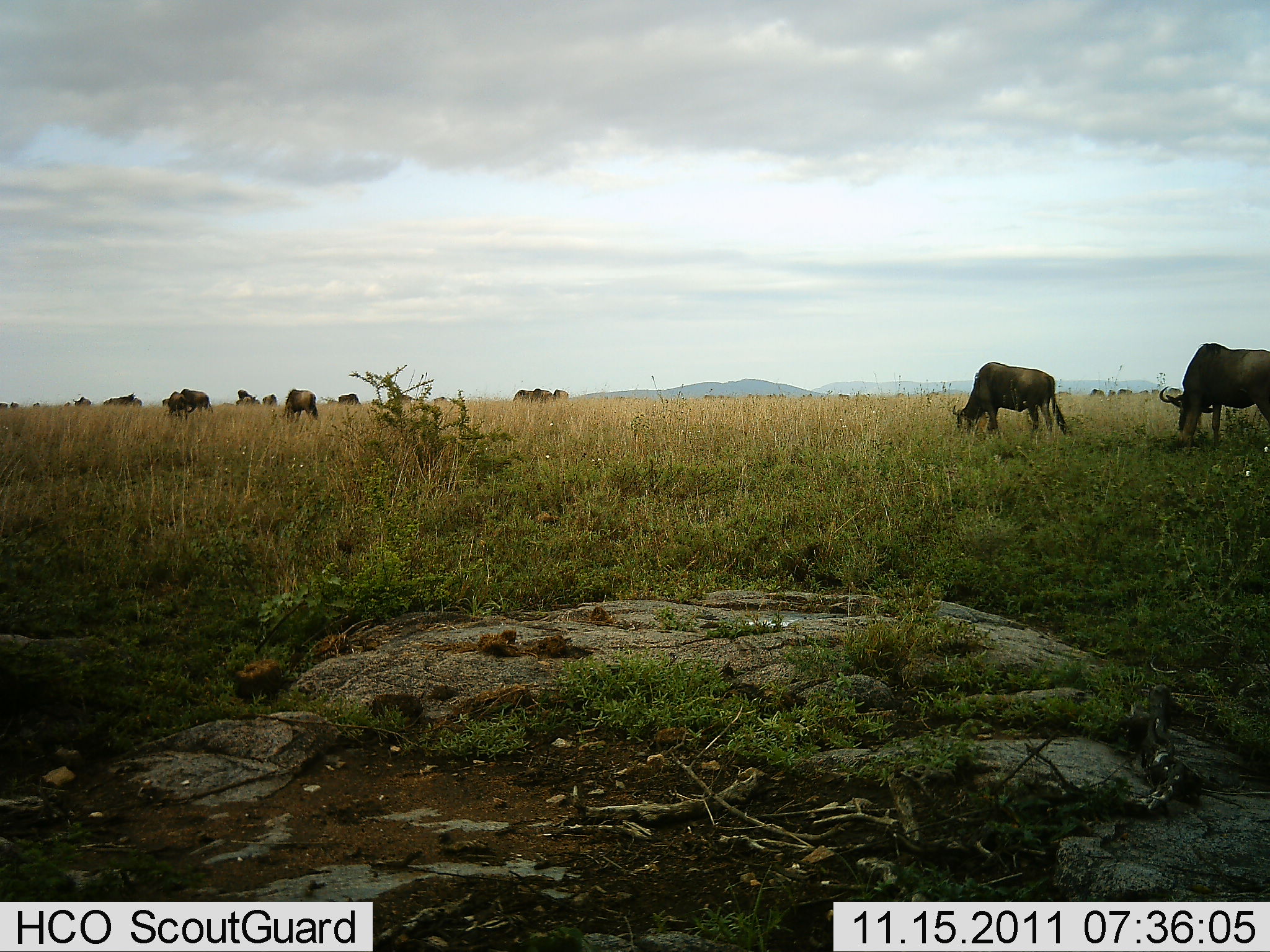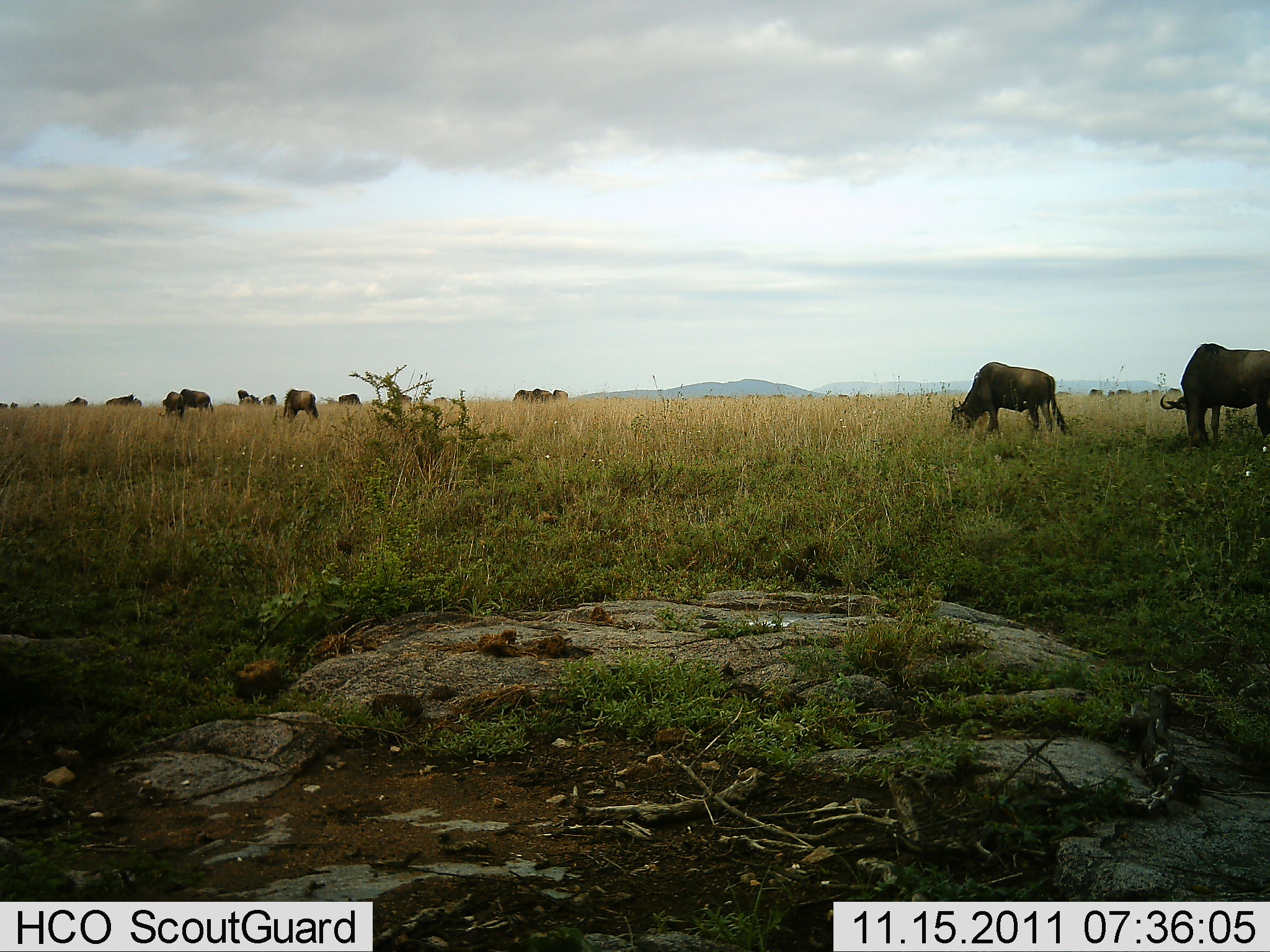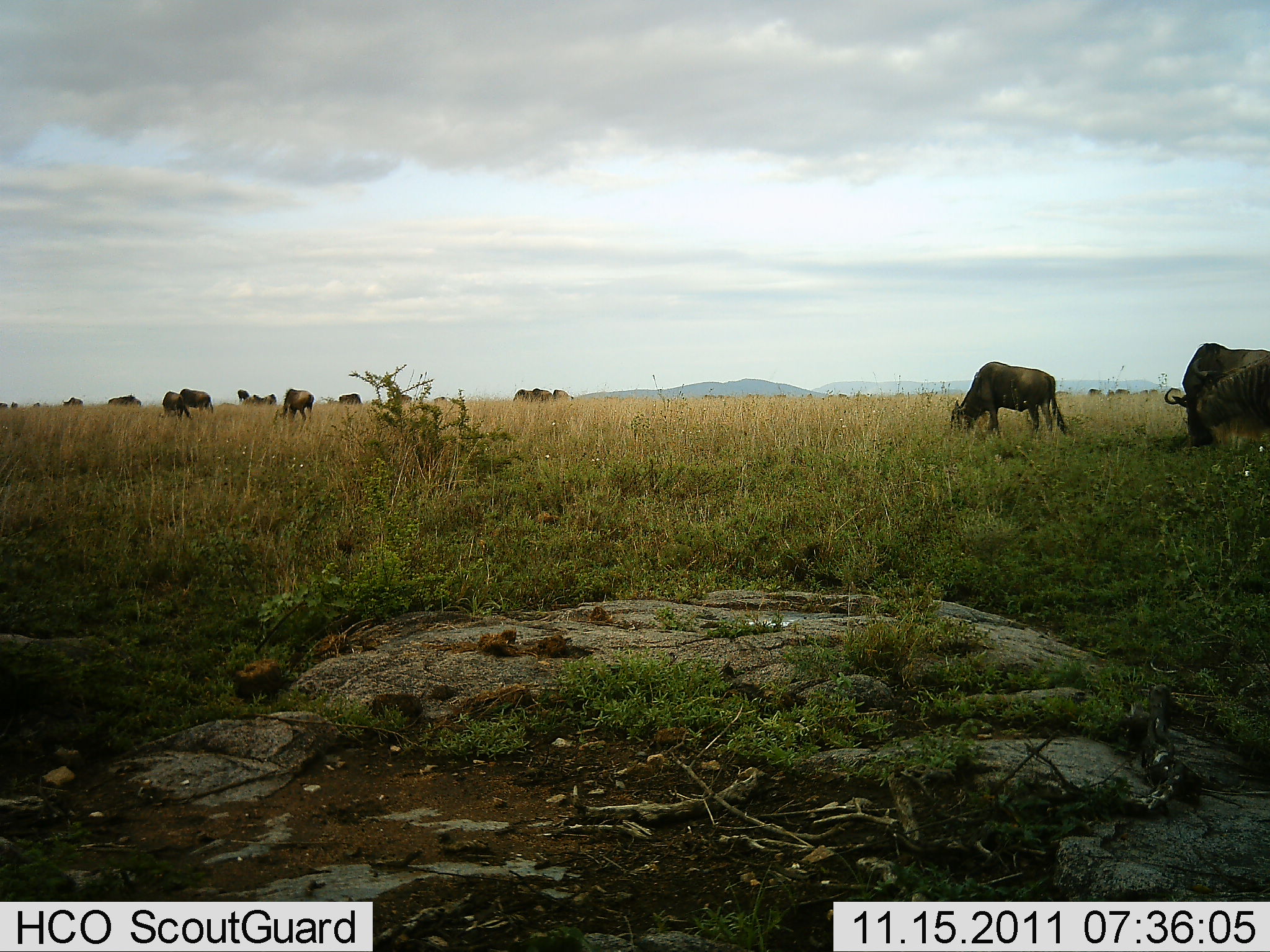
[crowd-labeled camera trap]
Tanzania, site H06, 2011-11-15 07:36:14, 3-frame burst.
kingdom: Animalia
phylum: Chordata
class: Mammalia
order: Artiodactyla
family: Bovidae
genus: Connochaetes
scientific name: Connochaetes taurinus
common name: blue wildebeest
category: wildebeest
Wildebeest (blue wildebeest) (Connochaetes taurinus), count 11-50. Behavior (volunteer vote fractions): standing 33%, resting 8%, moving 0%, interacting 8%. Young present (vote fraction): 0%. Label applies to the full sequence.